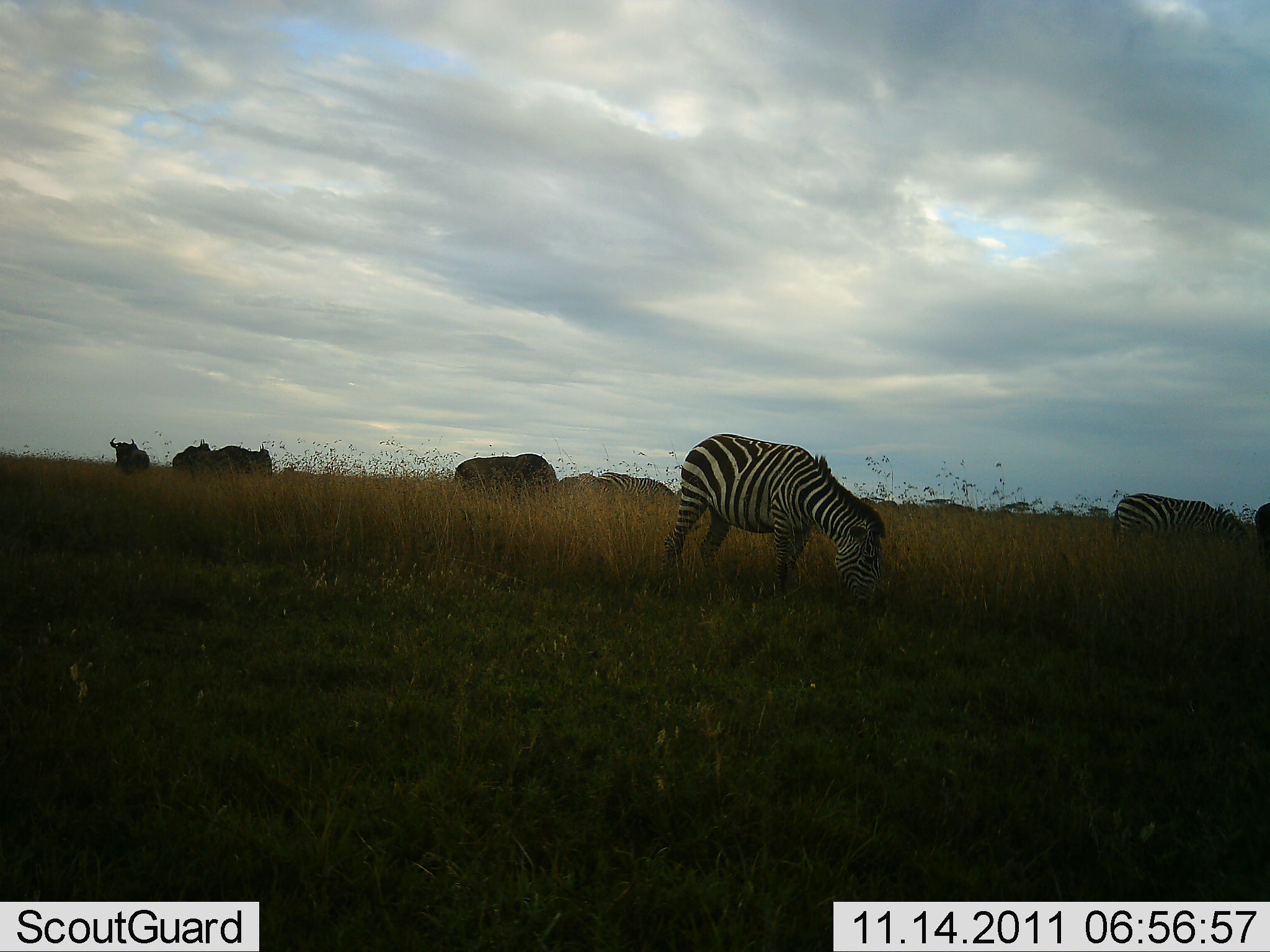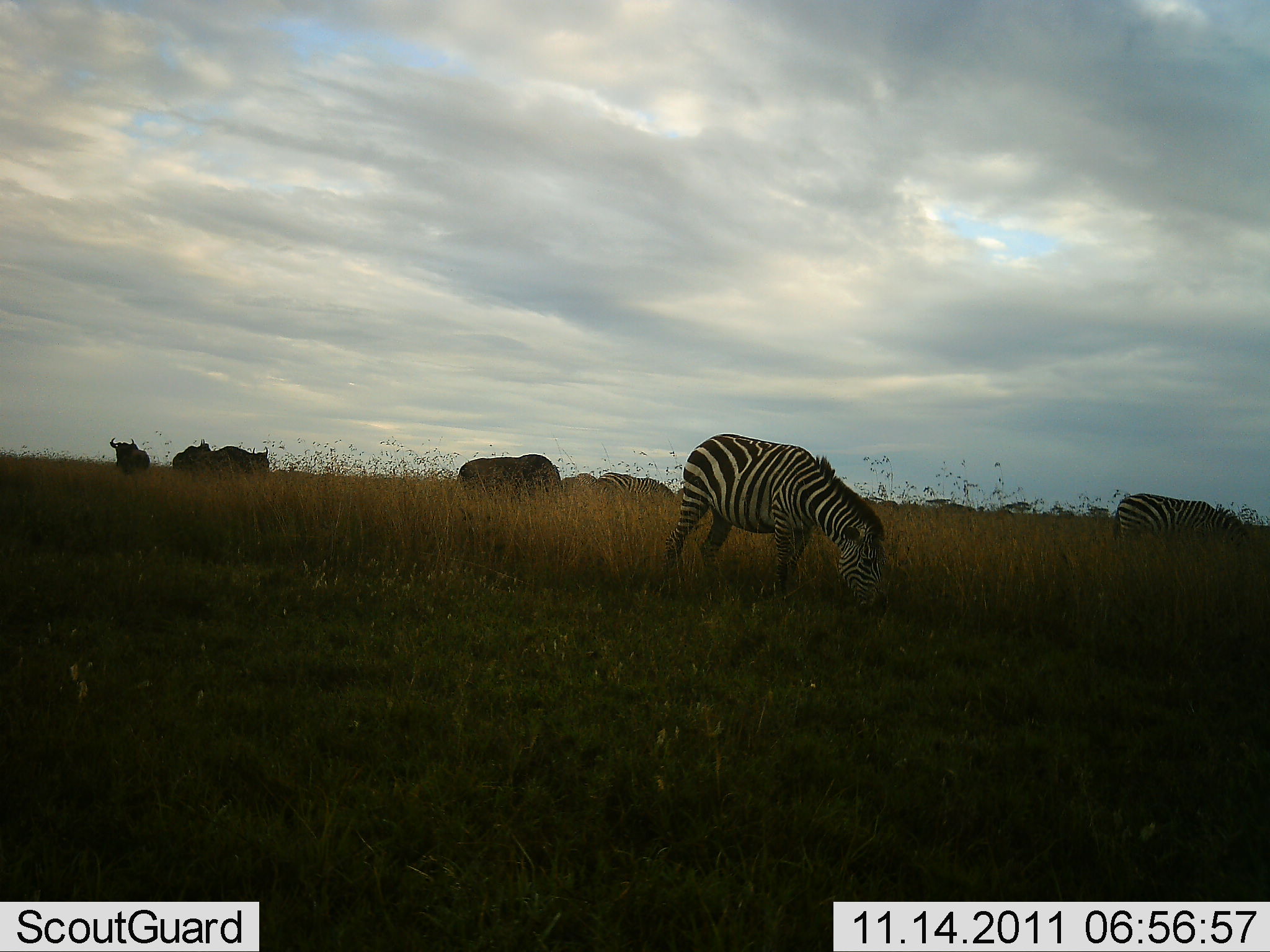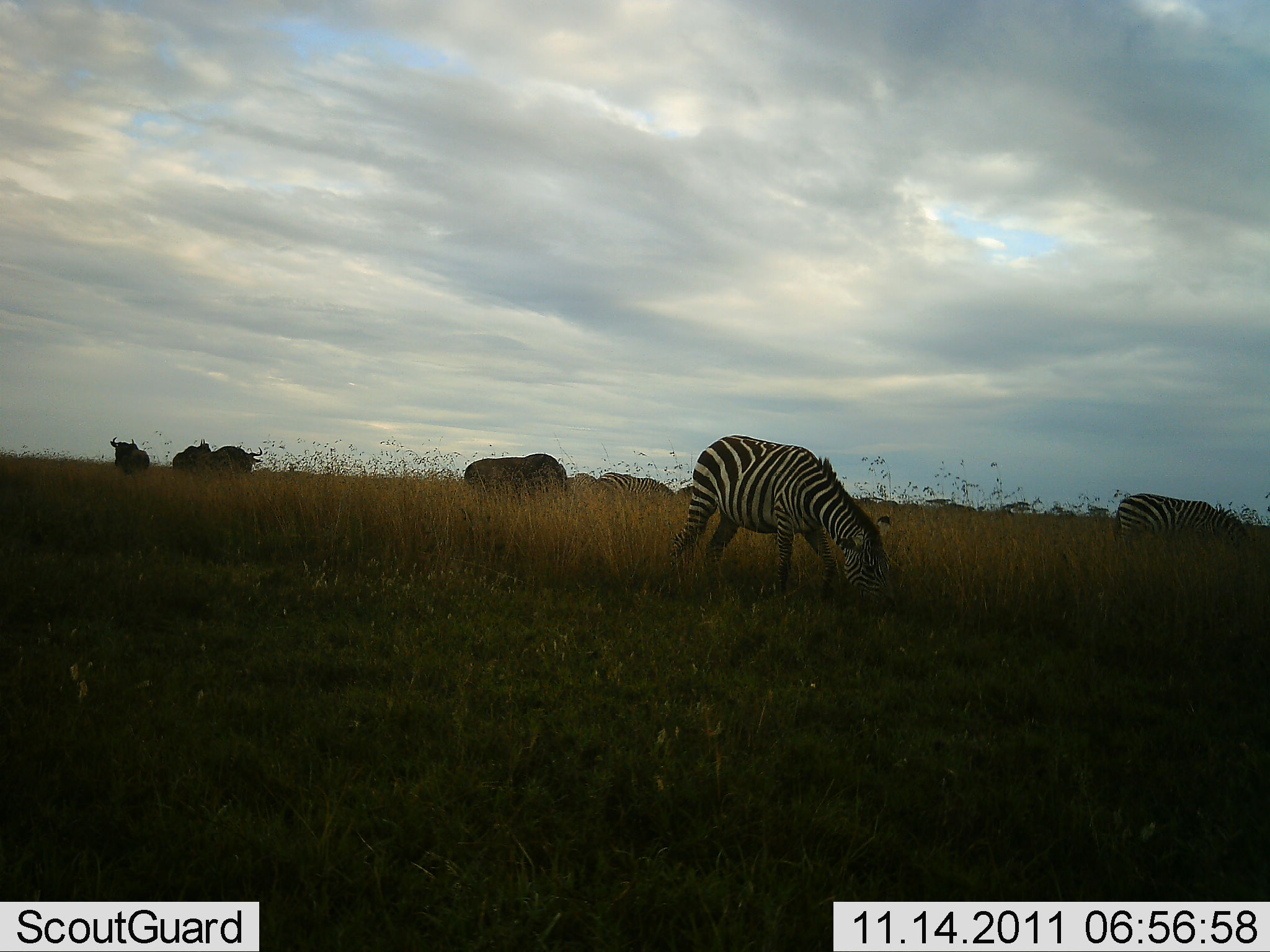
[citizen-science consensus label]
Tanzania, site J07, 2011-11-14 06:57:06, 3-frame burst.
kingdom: Animalia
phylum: Chordata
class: Mammalia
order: Artiodactyla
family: Bovidae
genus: Connochaetes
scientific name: Connochaetes taurinus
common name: blue wildebeest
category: wildebeest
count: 4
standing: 50%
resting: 0%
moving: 14%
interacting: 0%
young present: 0%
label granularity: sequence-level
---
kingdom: Animalia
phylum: Chordata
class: Mammalia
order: Perissodactyla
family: Equidae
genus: Equus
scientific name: Equus quagga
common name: plains zebra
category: zebra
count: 2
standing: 18%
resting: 0%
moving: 29%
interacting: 0%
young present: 0%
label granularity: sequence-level